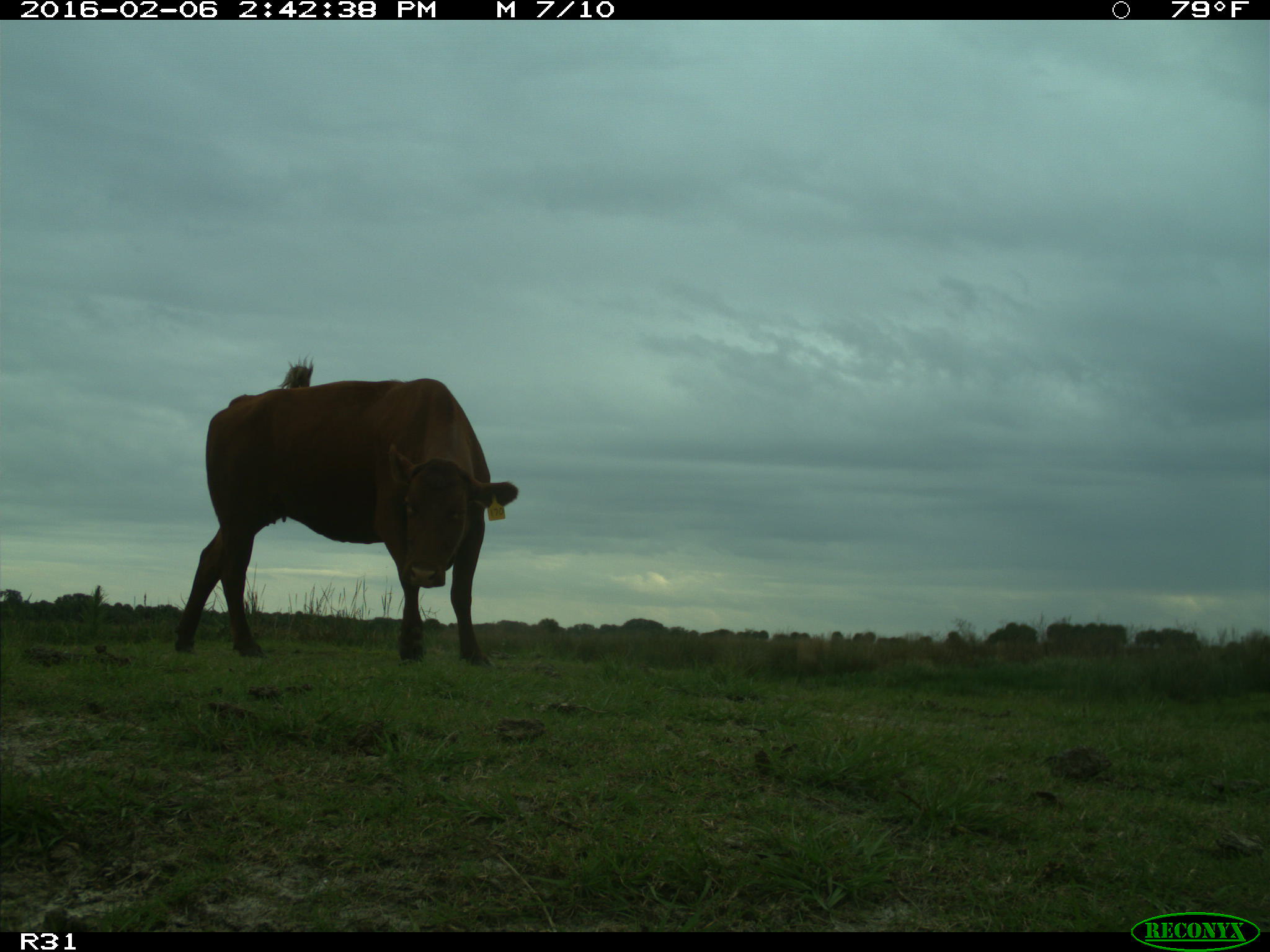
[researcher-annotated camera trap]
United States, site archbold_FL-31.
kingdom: Animalia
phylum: Chordata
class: Mammalia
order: Artiodactyla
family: Bovidae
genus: Bos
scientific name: Bos taurus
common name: domestic cow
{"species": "Bos taurus (domestic cow)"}